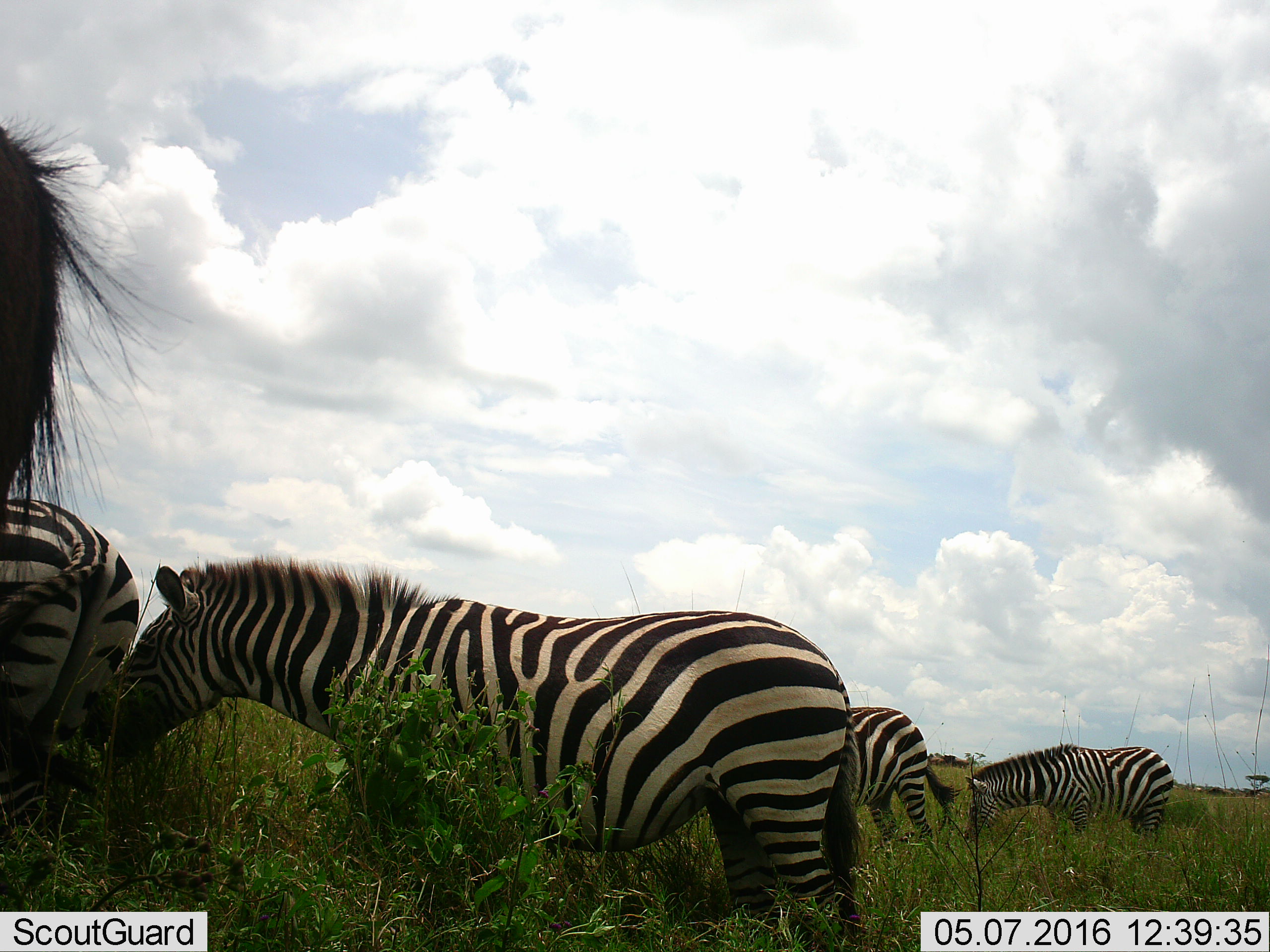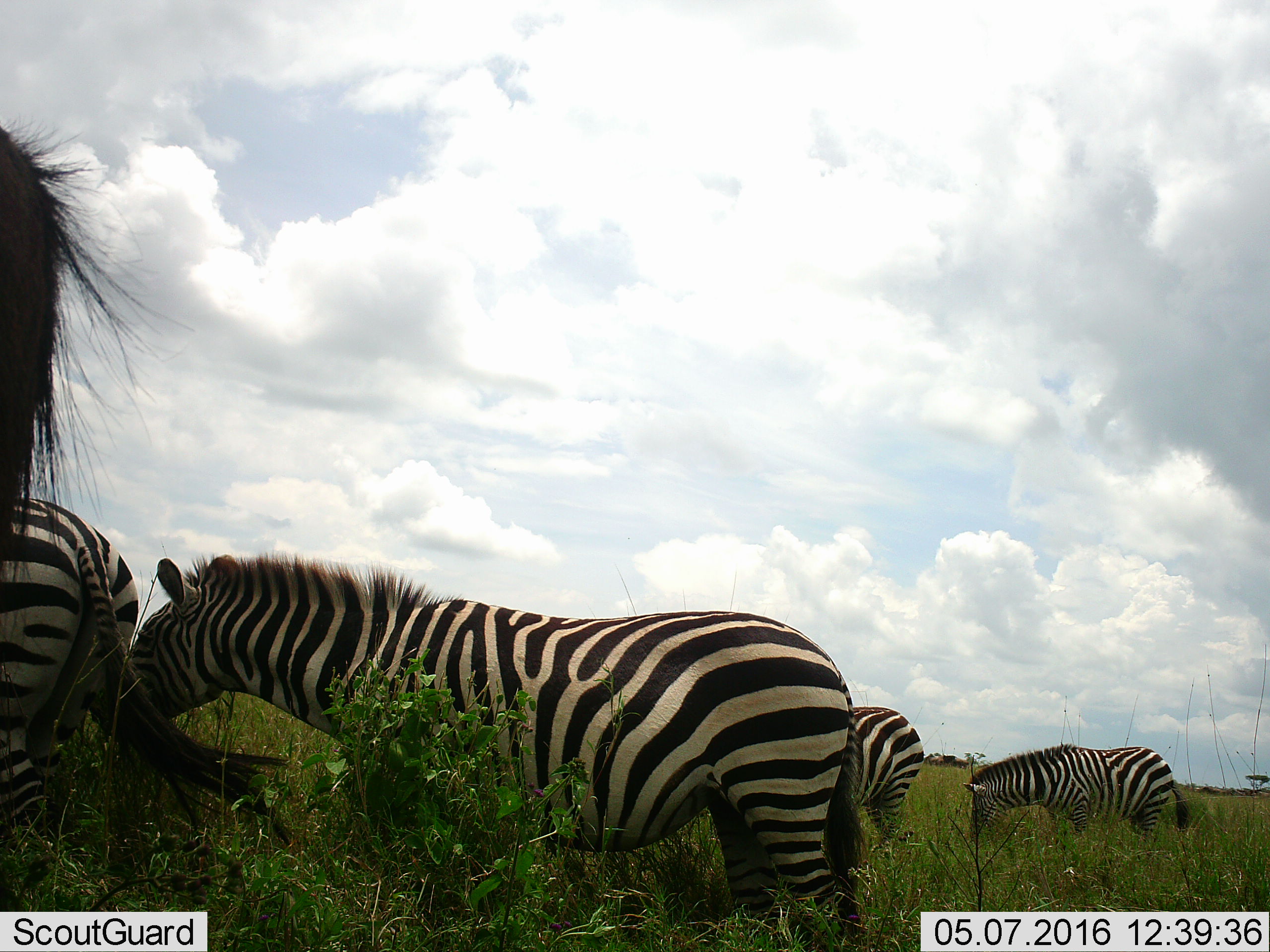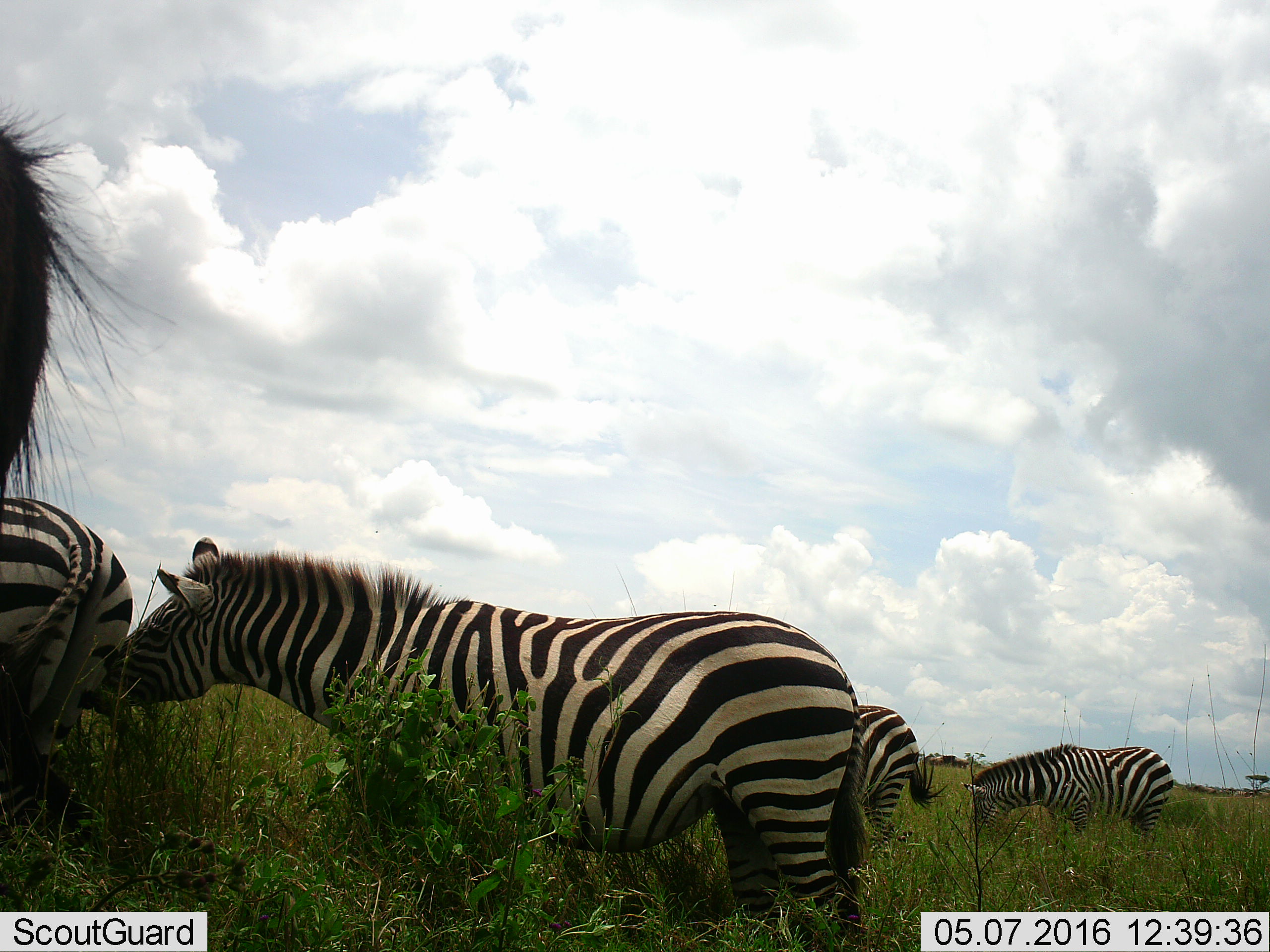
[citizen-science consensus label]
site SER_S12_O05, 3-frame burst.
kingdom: Animalia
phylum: Chordata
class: Mammalia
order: Perissodactyla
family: Equidae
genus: Equus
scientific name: Equus quagga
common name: plains zebra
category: zebraplains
Zebraplains (plains zebra) (Equus quagga), count 5. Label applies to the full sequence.